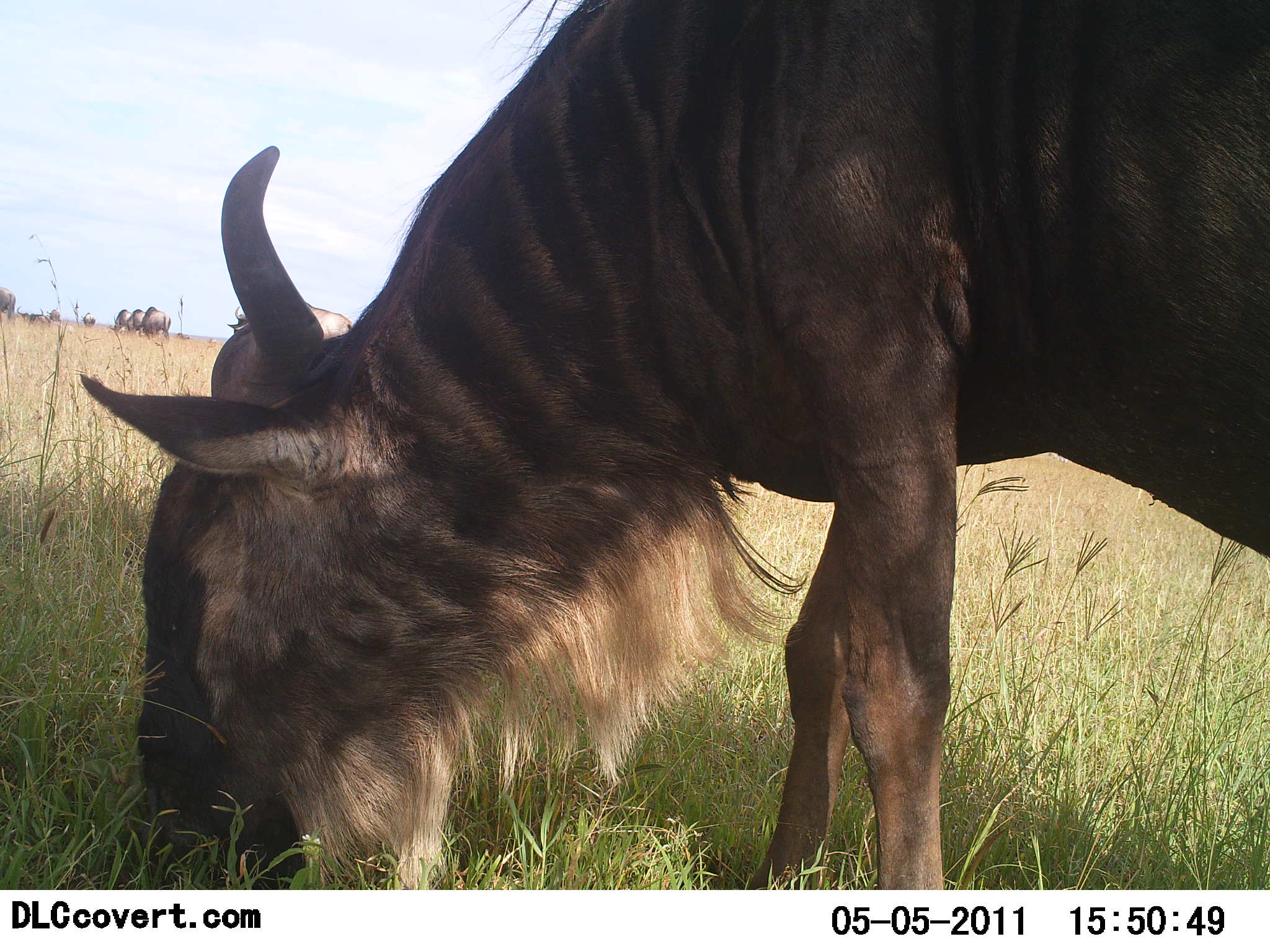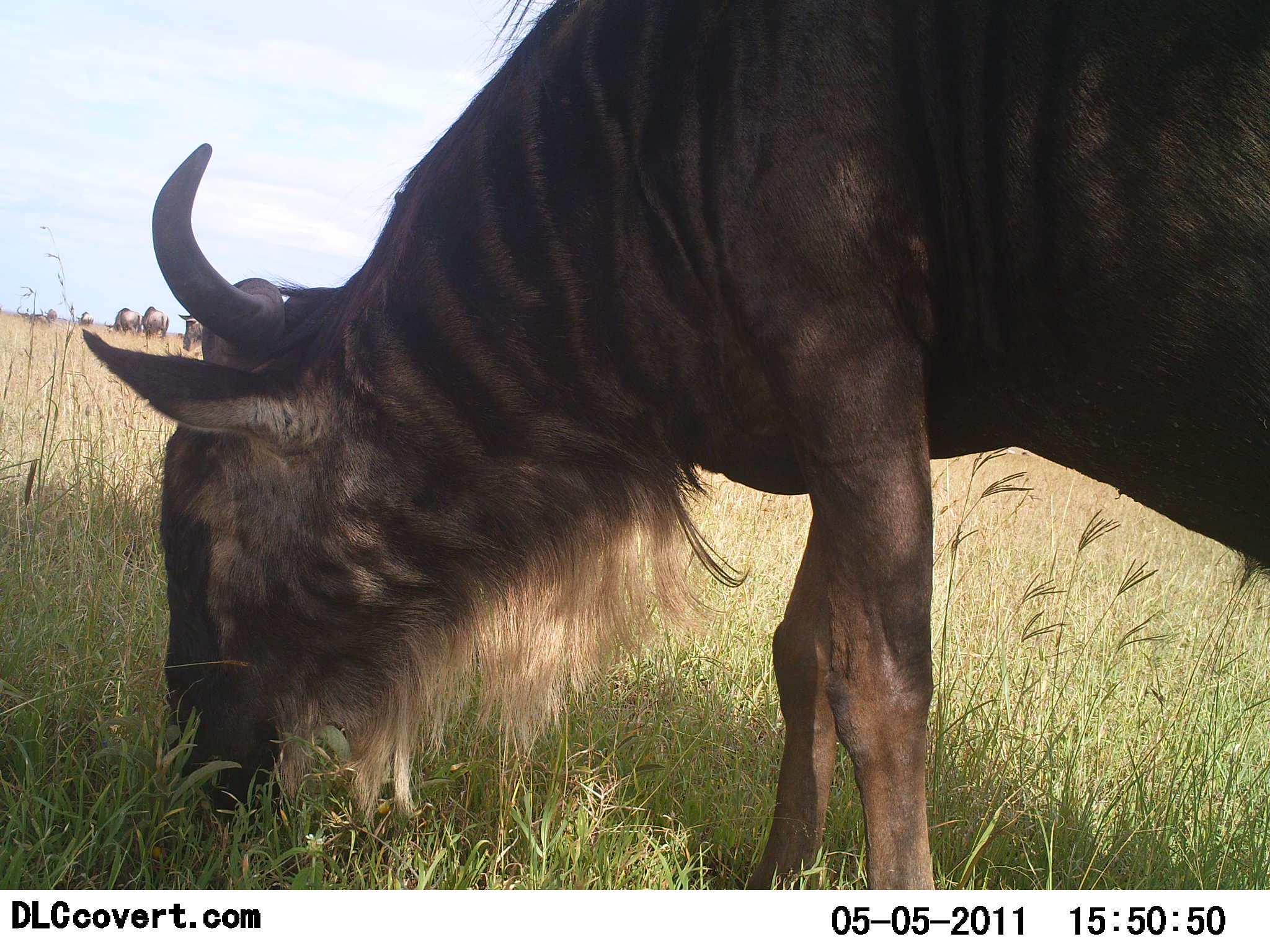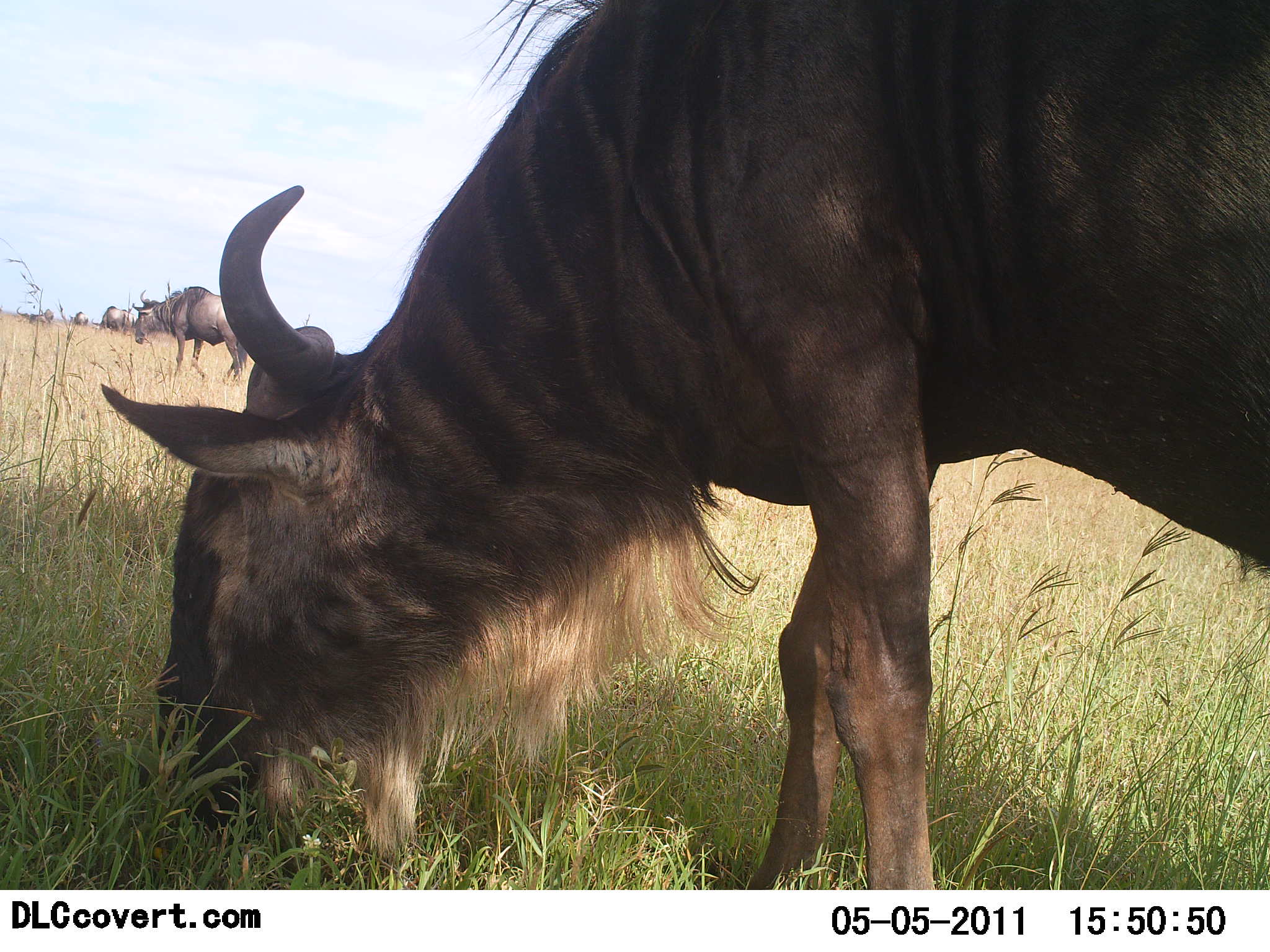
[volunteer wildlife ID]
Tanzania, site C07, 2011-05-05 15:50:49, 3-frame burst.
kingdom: Animalia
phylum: Chordata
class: Mammalia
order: Artiodactyla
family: Bovidae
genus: Connochaetes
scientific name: Connochaetes taurinus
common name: blue wildebeest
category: wildebeest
Wildebeest (blue wildebeest) (Connochaetes taurinus), count 1. Behavior (volunteer vote fractions): standing 55%, resting 0%, moving 18%, interacting 0%. Young present (vote fraction): 0%. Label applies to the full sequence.